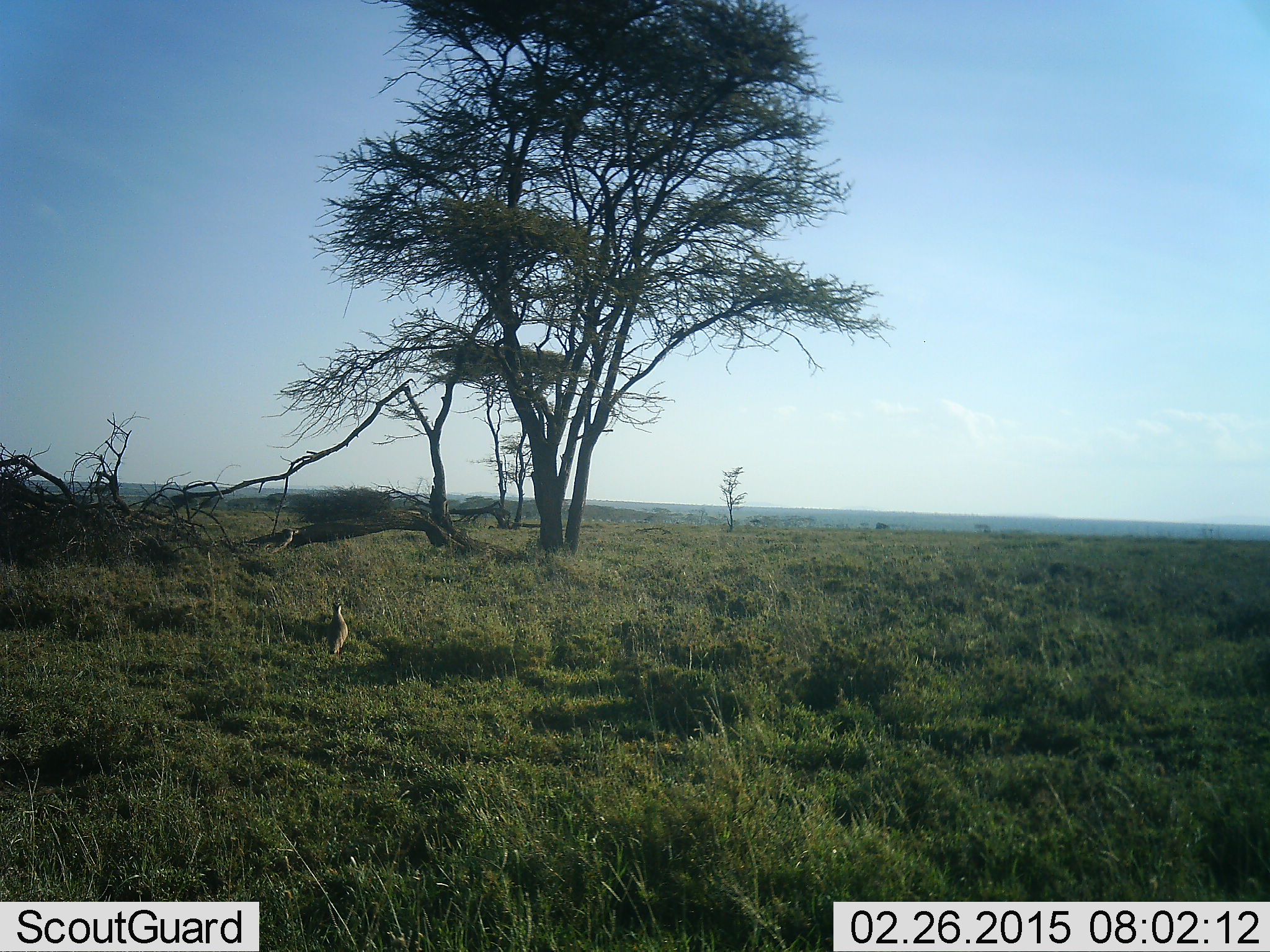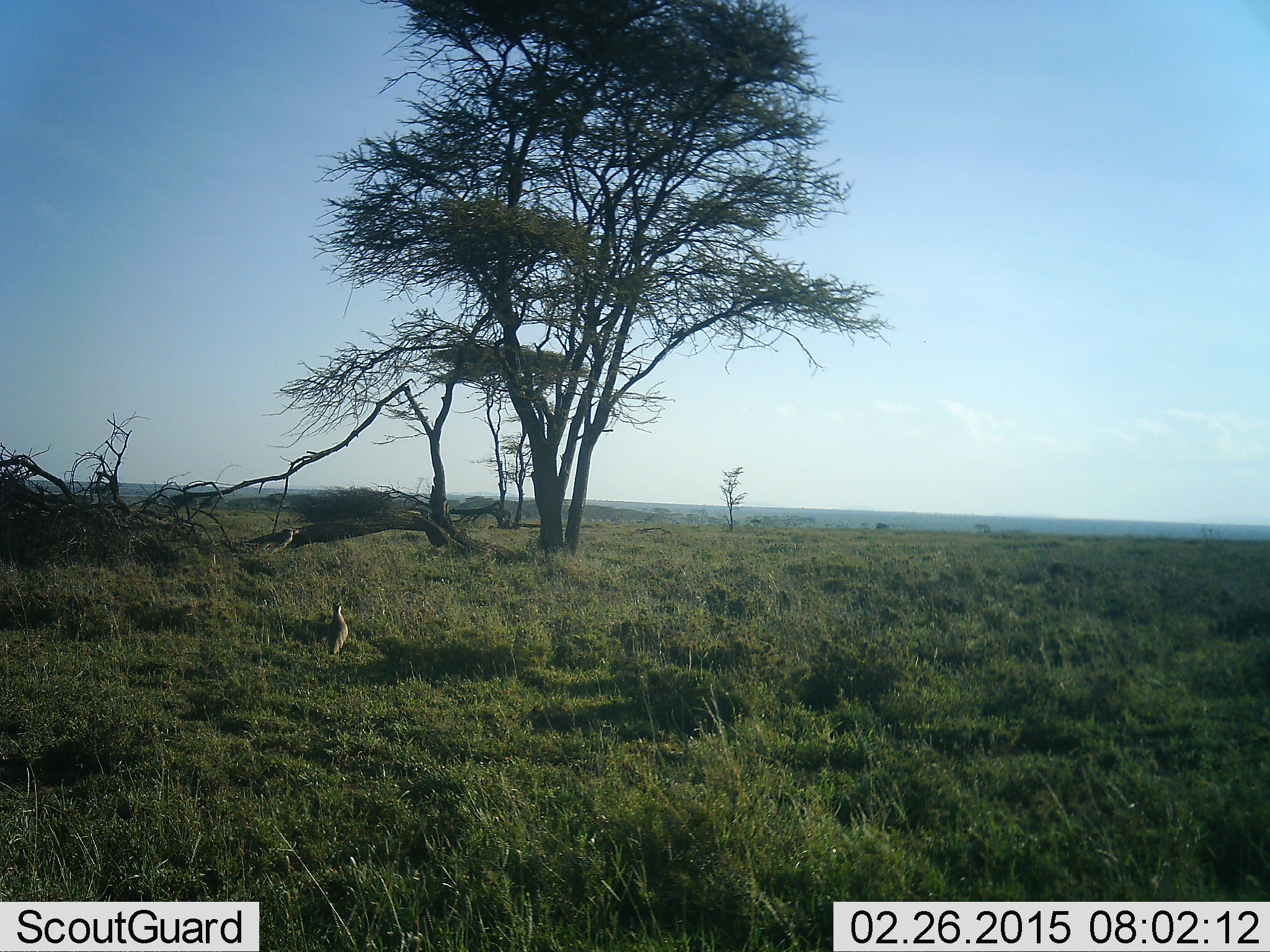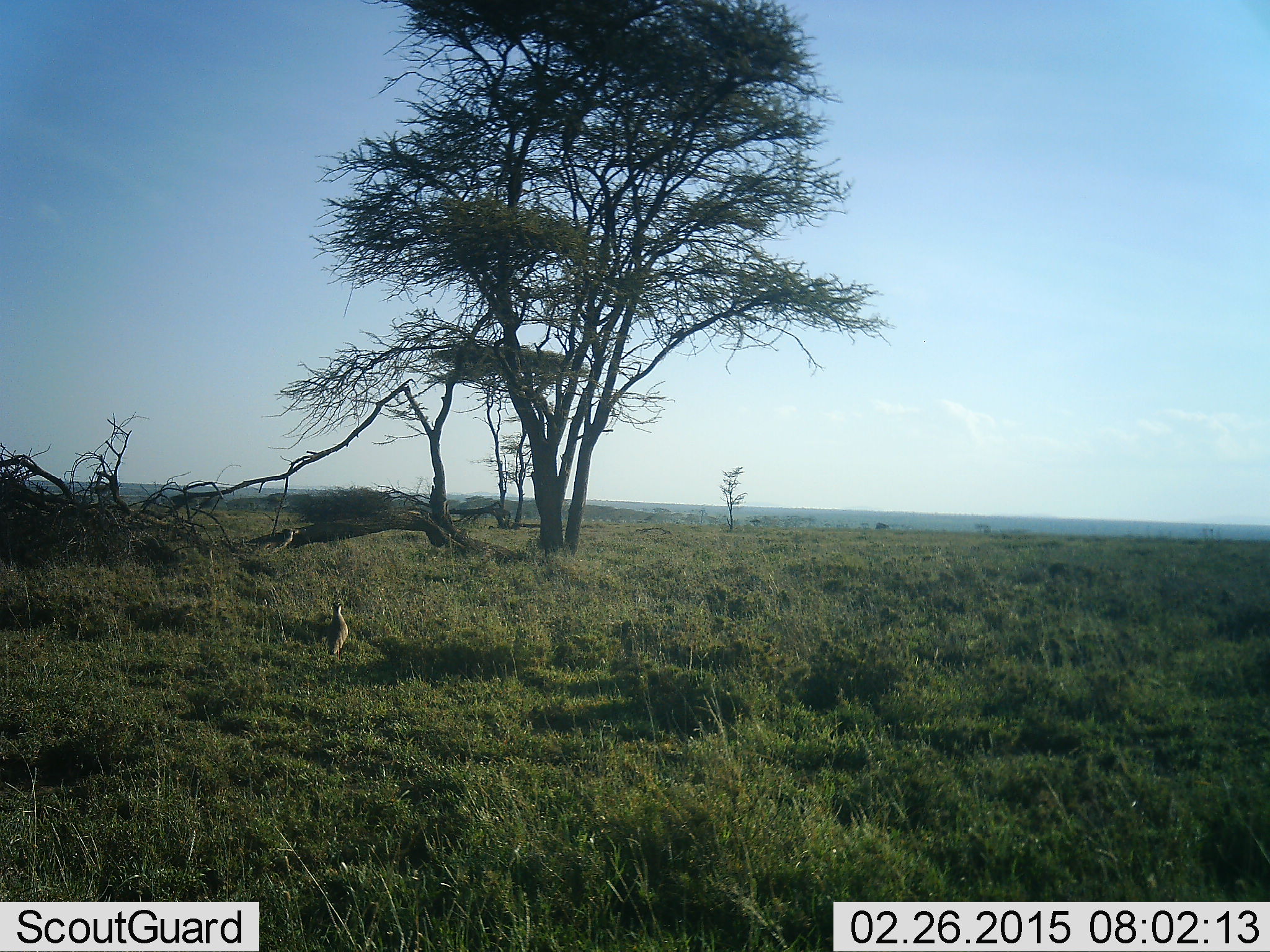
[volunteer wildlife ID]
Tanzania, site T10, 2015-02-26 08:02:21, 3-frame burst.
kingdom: Animalia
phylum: Chordata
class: Aves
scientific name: Aves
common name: bird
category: otherbird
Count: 1.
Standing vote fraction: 100%.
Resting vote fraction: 0%.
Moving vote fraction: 0%.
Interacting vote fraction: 0%.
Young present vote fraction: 0%.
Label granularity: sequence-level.